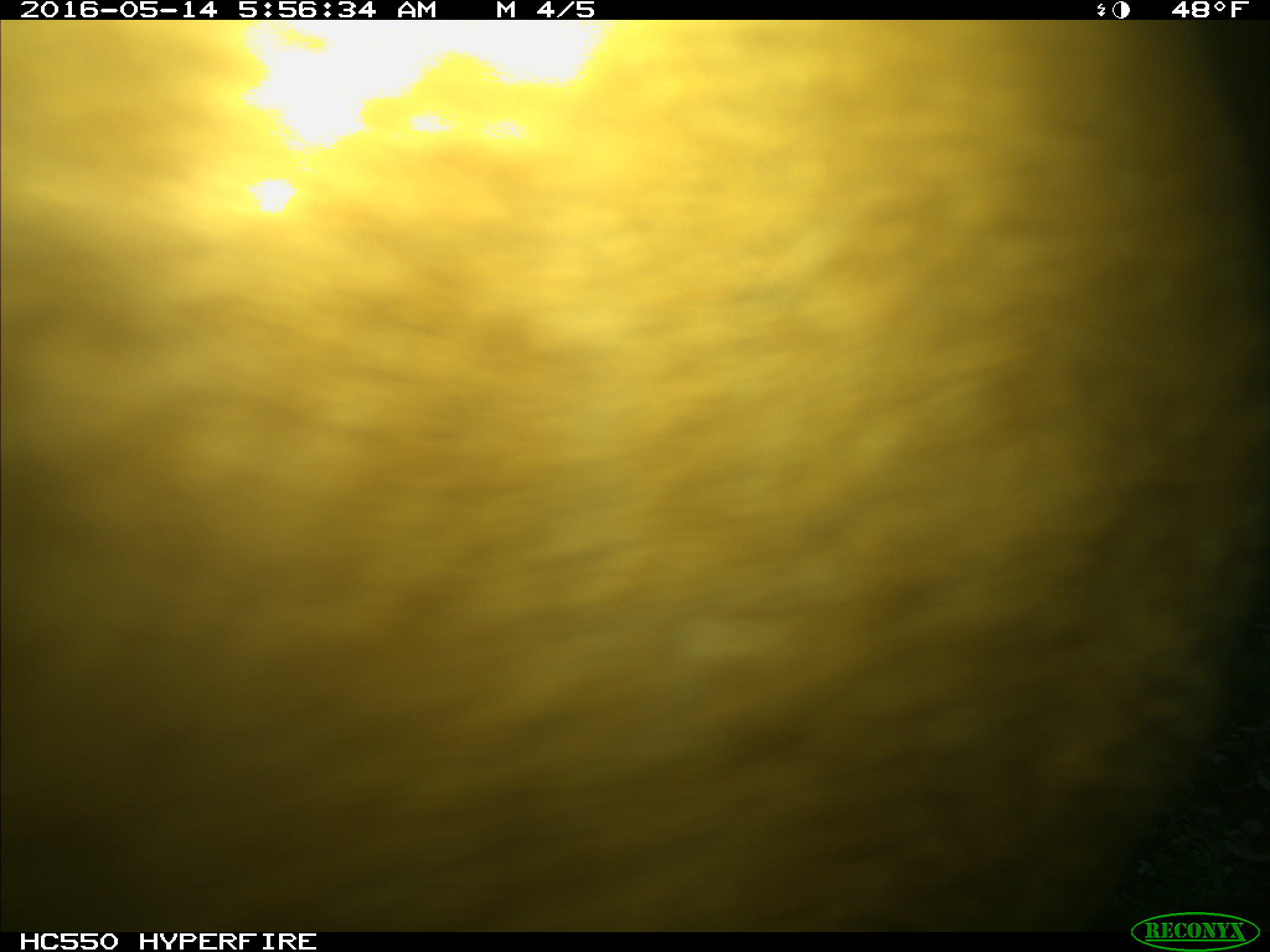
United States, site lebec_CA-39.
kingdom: Animalia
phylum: Chordata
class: Mammalia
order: Artiodactyla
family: Bovidae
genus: Bos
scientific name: Bos taurus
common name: domestic cow